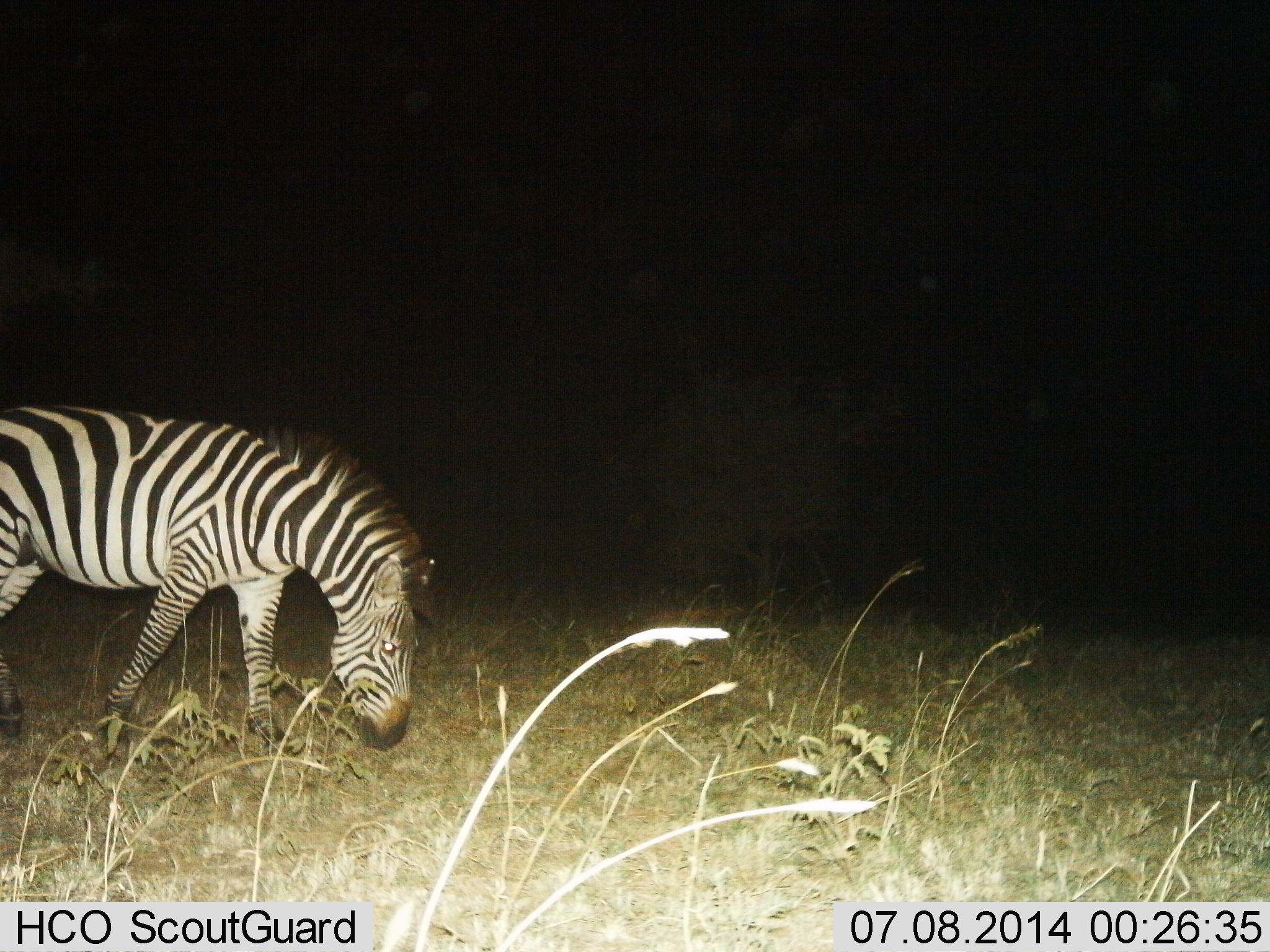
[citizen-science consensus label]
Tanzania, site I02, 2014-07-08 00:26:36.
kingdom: Animalia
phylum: Chordata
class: Mammalia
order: Perissodactyla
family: Equidae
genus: Equus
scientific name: Equus quagga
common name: plains zebra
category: zebra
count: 1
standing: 20%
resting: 0%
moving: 10%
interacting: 0%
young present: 0%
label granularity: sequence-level